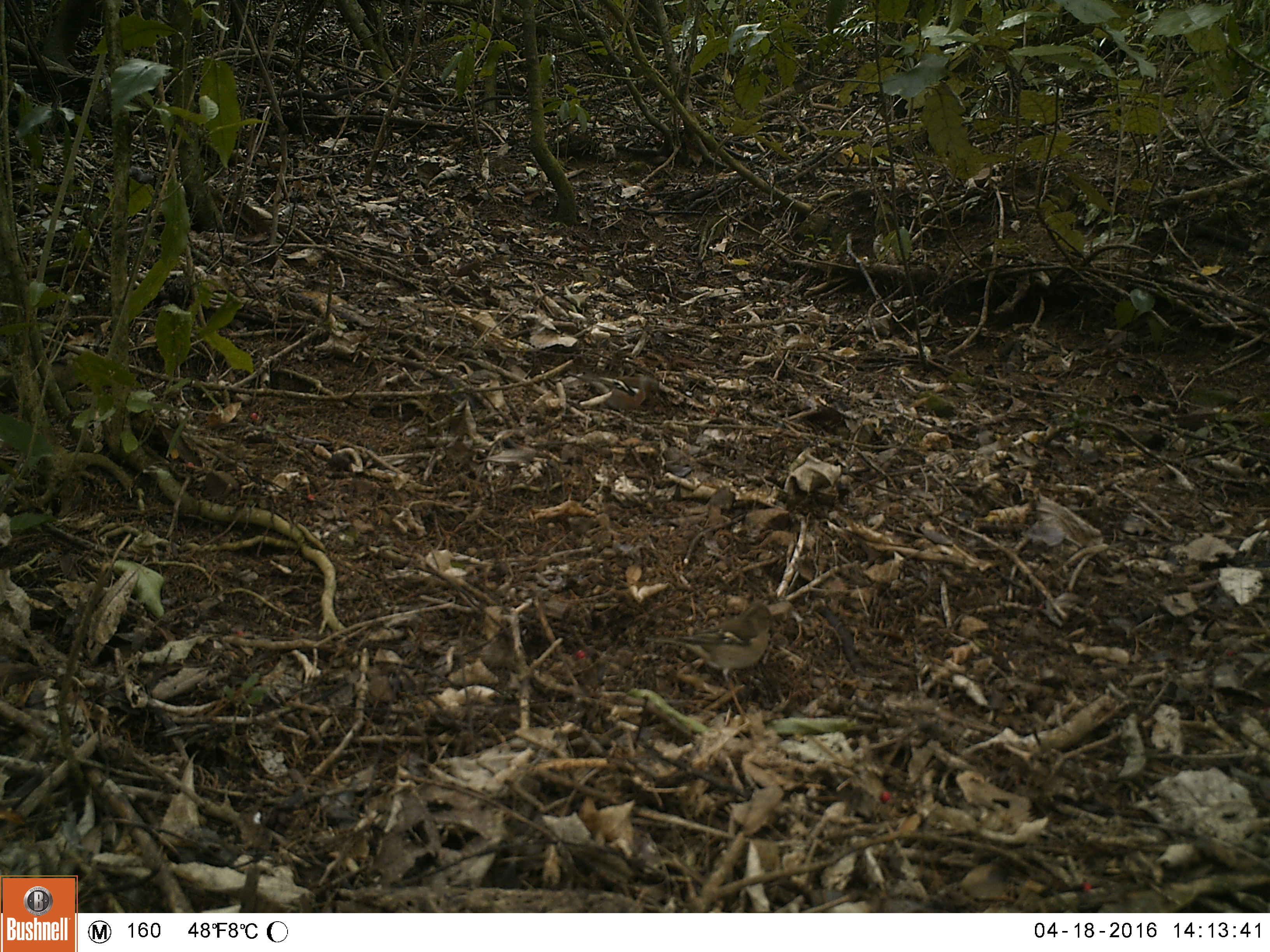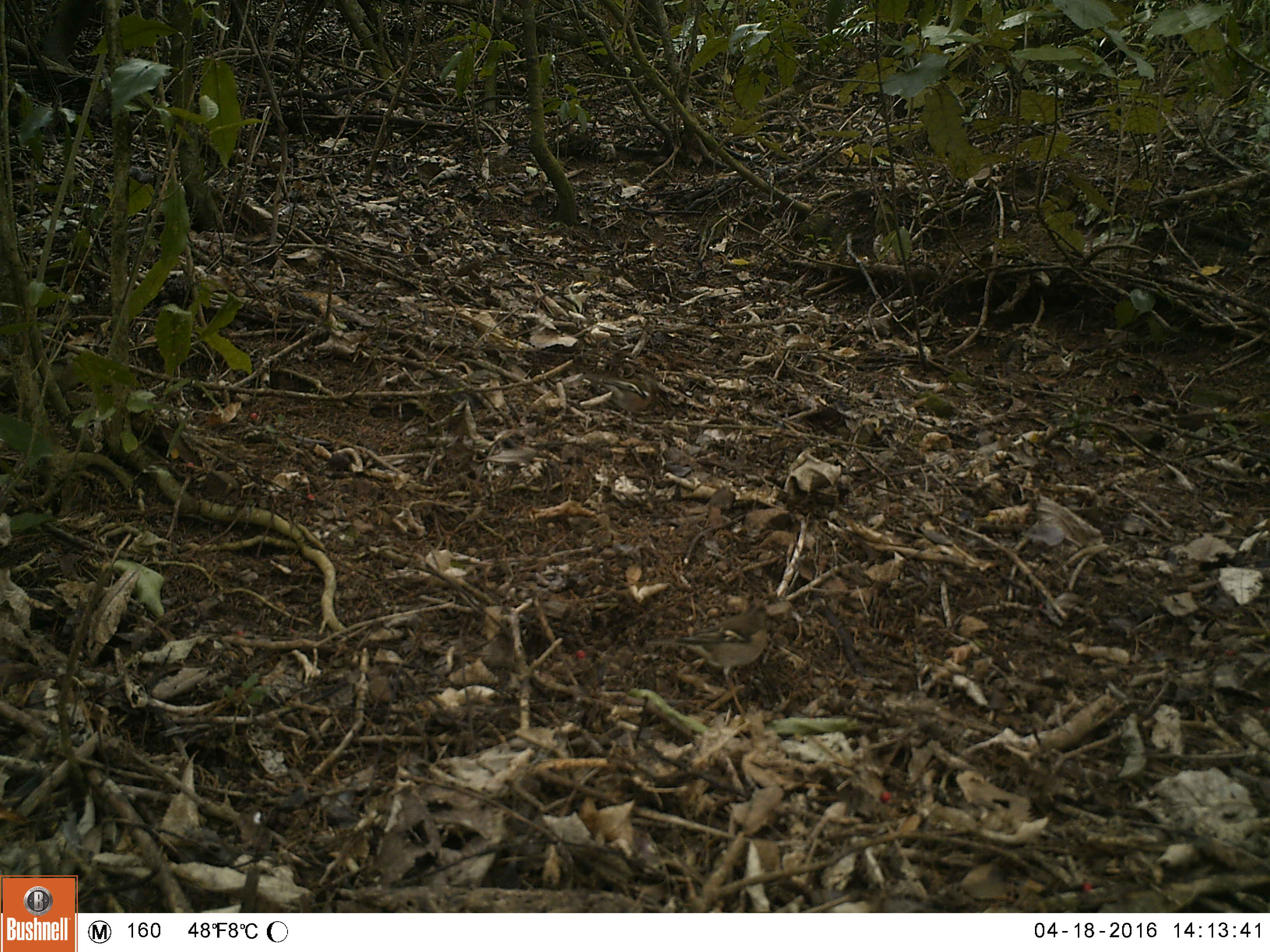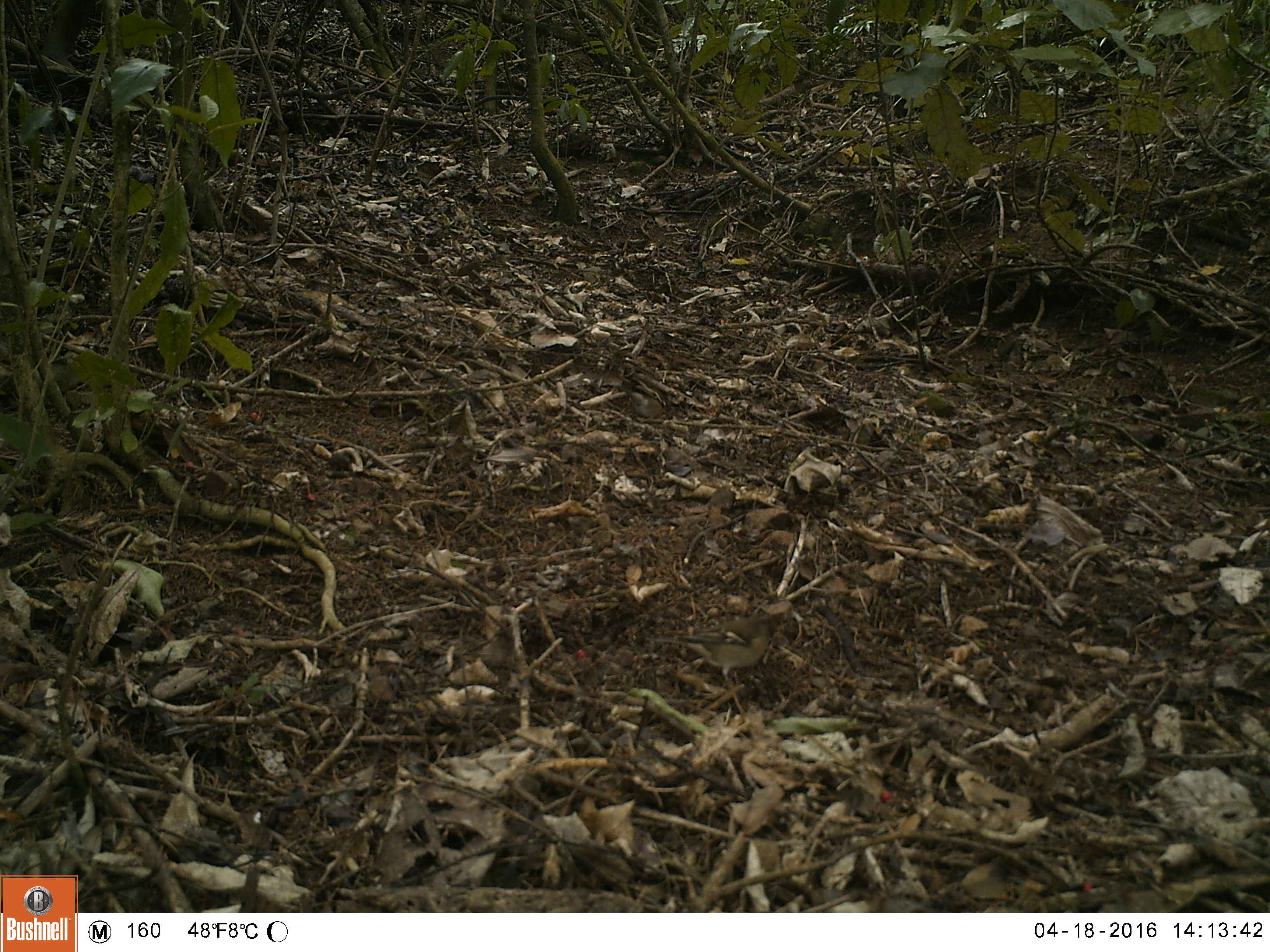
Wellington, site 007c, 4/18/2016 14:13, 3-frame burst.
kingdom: Animalia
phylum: Chordata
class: Aves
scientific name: Aves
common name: bird